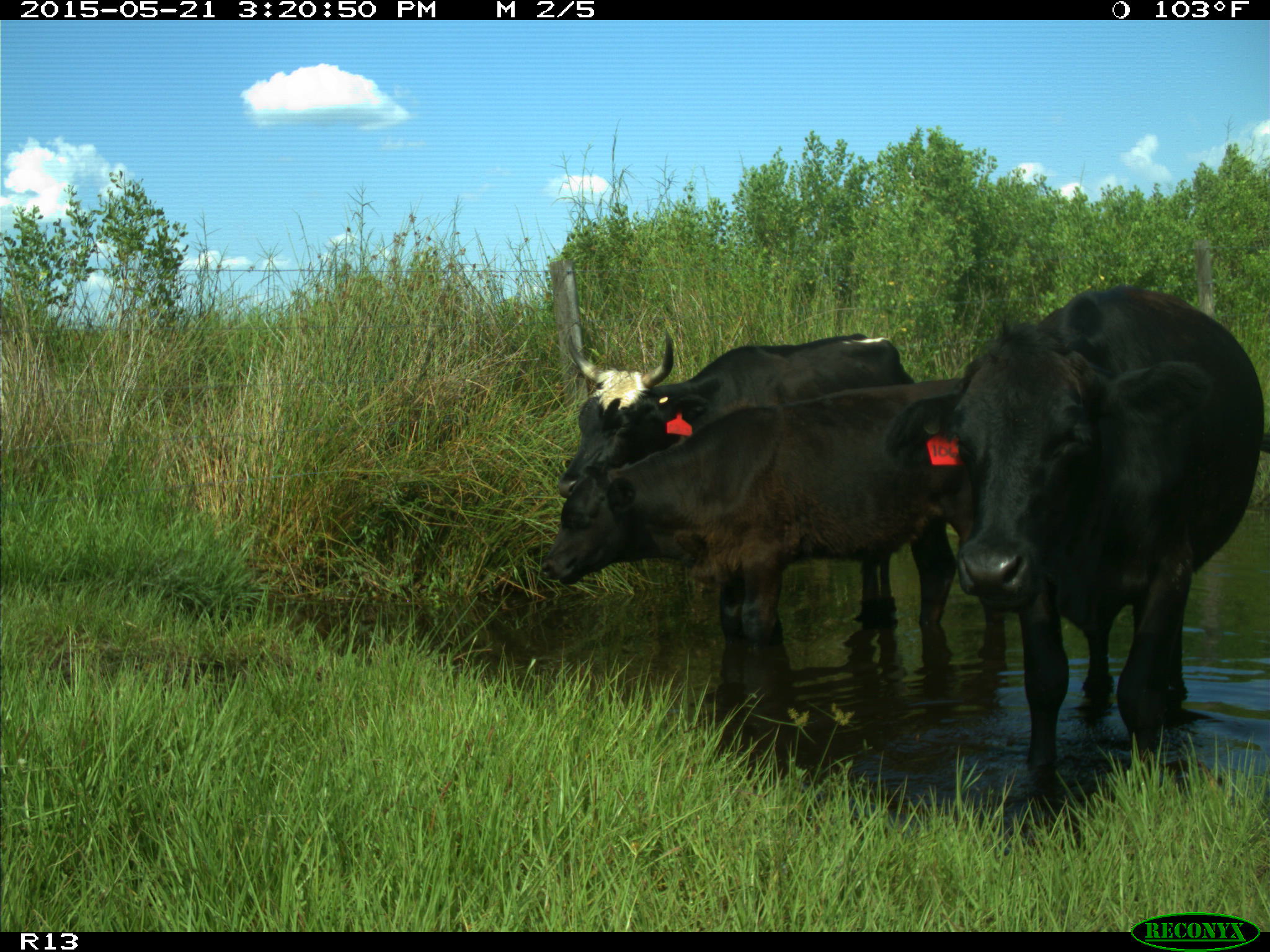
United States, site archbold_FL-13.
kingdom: Animalia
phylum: Chordata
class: Mammalia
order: Artiodactyla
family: Bovidae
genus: Bos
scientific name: Bos taurus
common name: domestic cow